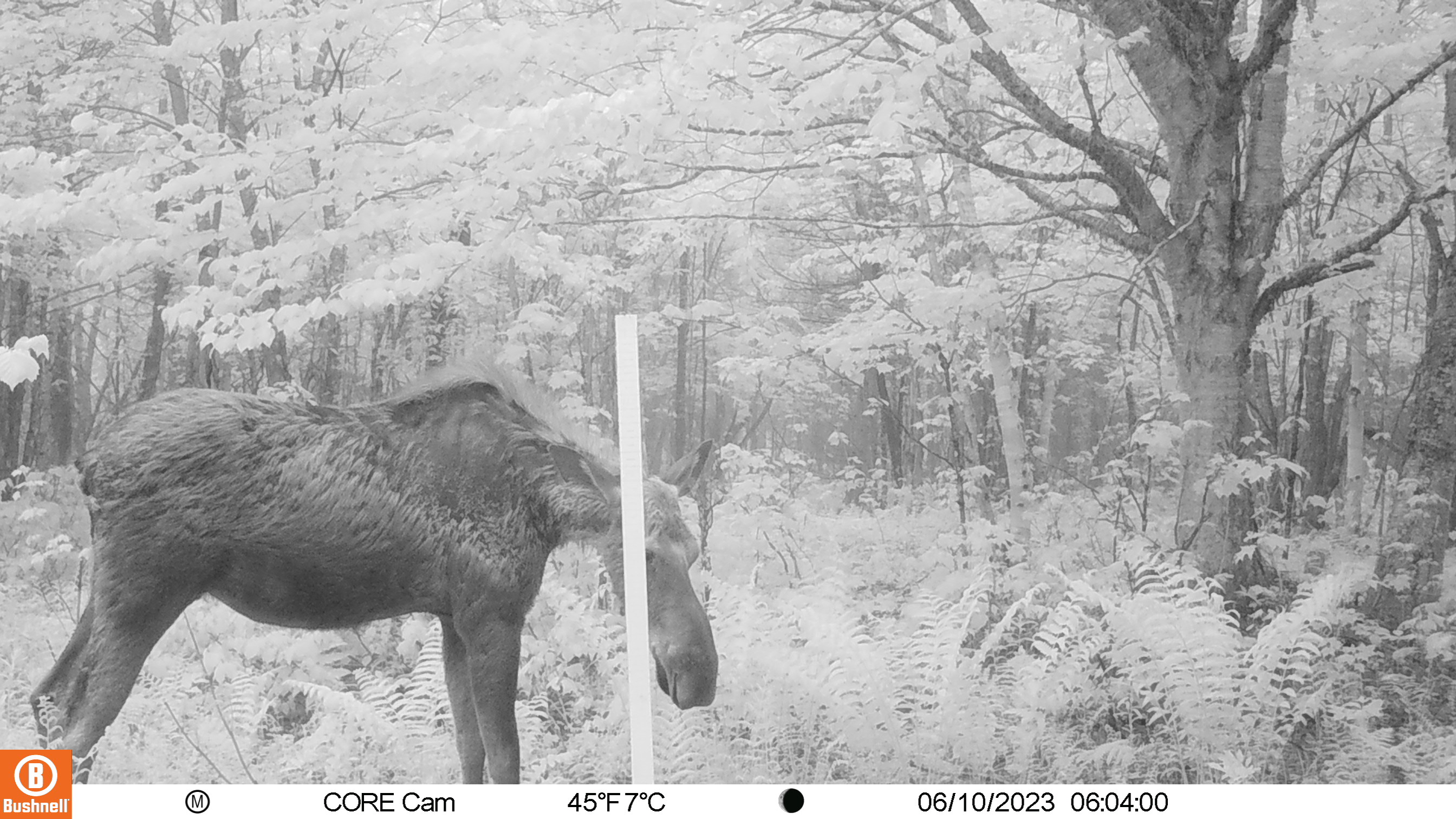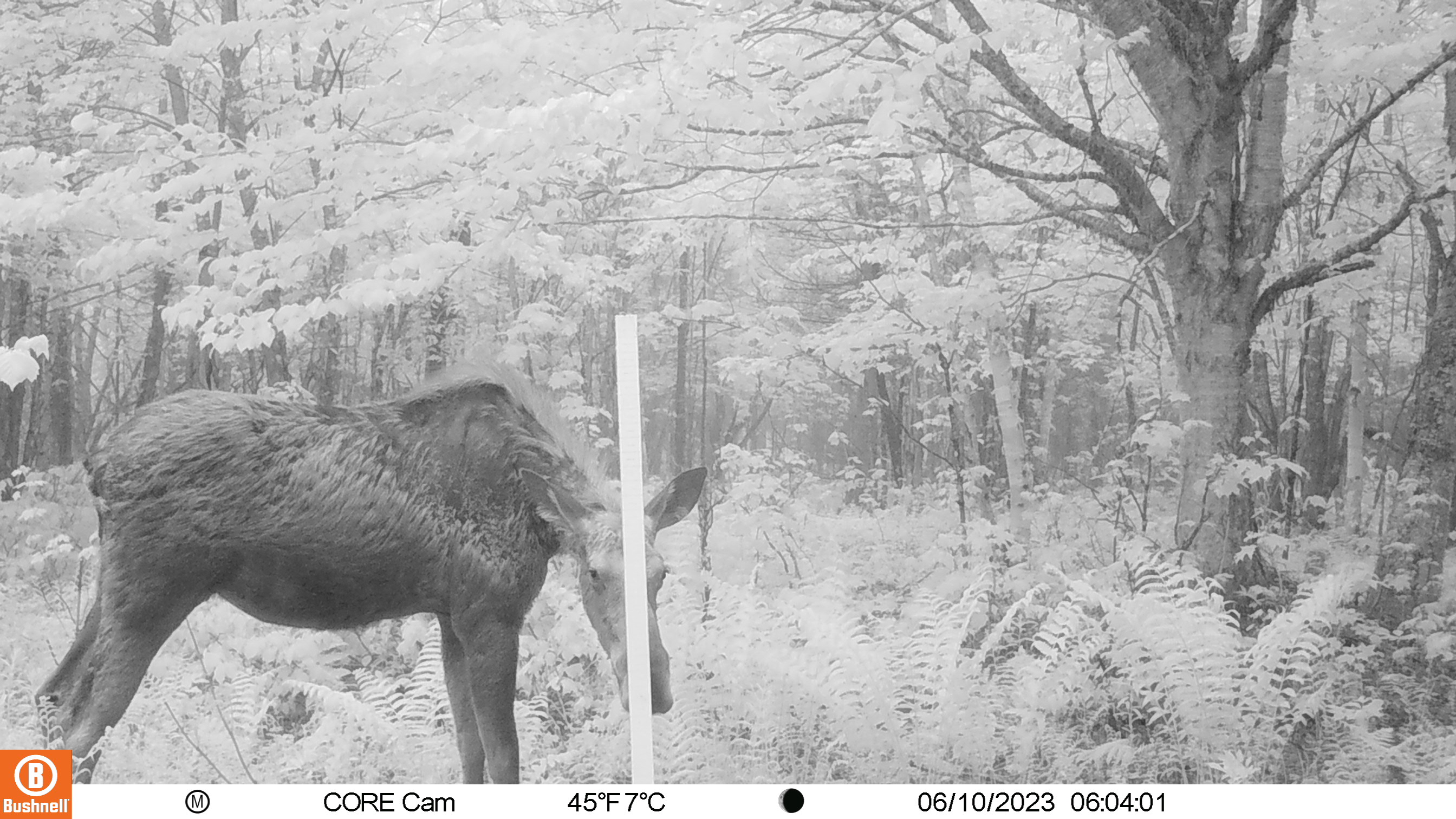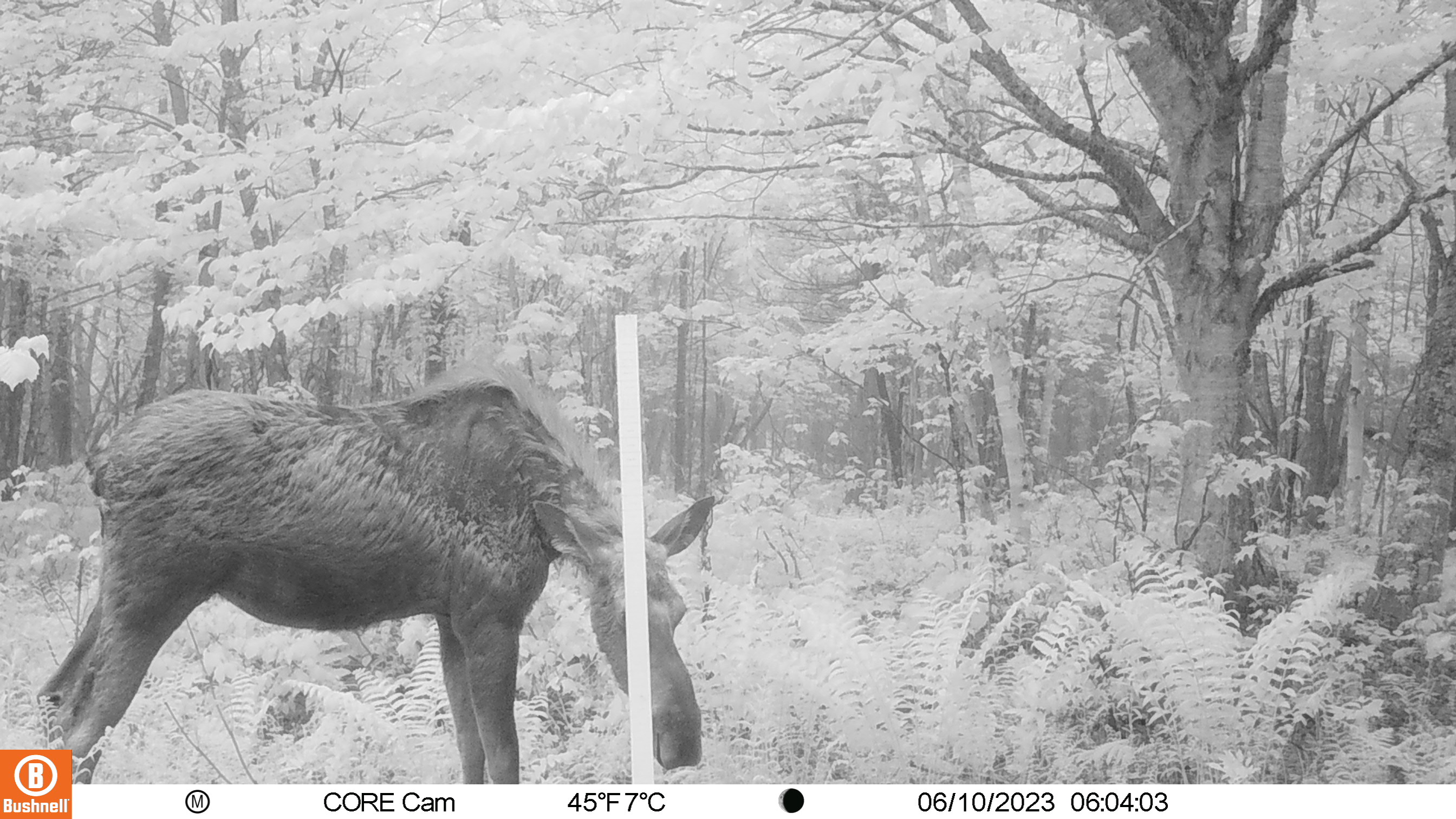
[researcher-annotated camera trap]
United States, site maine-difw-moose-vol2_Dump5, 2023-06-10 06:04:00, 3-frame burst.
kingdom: Animalia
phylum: Chordata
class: Mammalia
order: Artiodactyla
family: Cervidae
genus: Alces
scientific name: Alces alces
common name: moose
Moose (Alces alces).